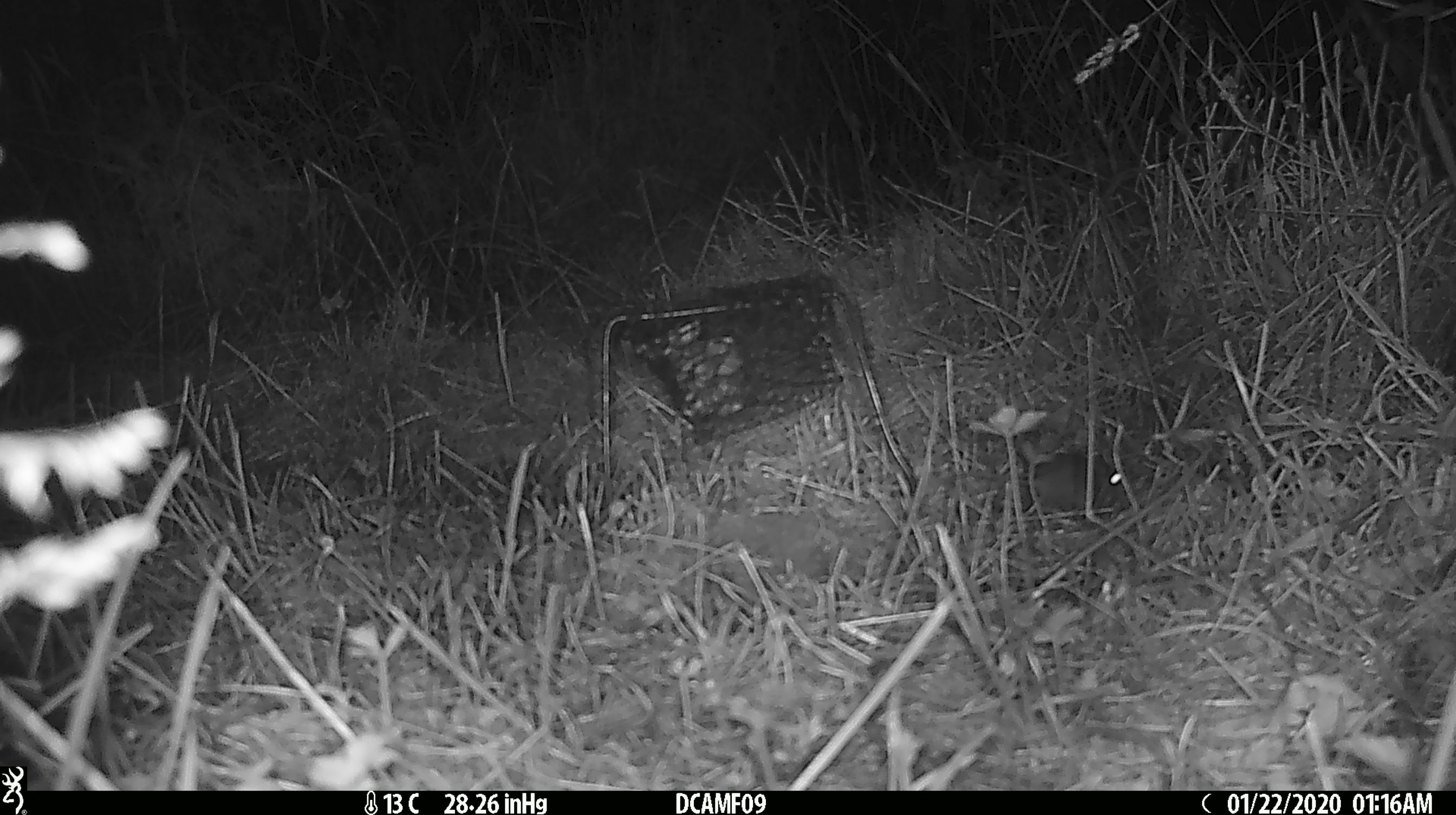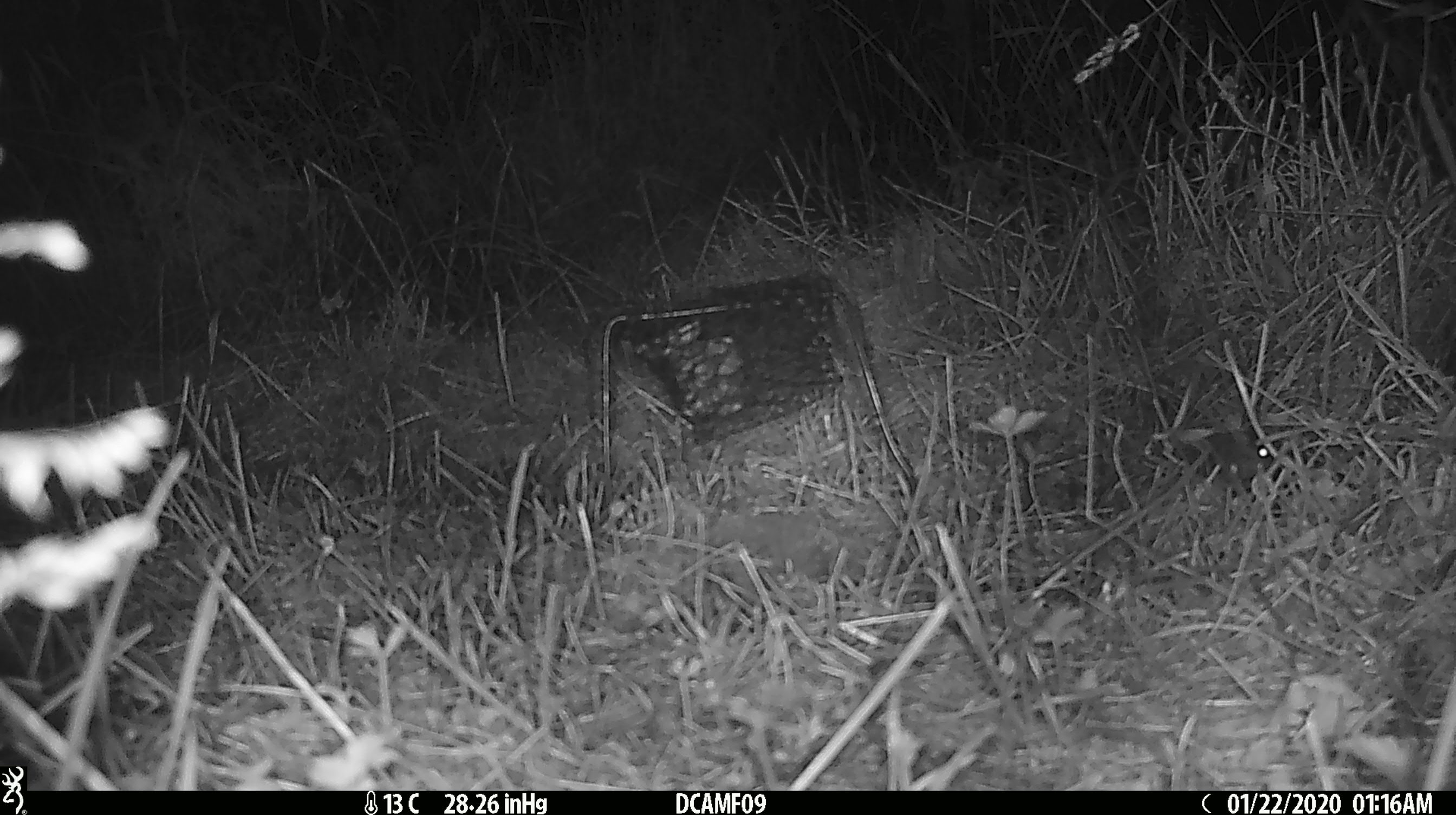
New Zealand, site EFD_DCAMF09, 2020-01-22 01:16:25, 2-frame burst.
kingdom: Animalia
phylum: Chordata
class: Mammalia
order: Rodentia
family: Muridae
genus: Mus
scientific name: Mus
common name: mouse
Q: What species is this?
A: Mouse (Mus).